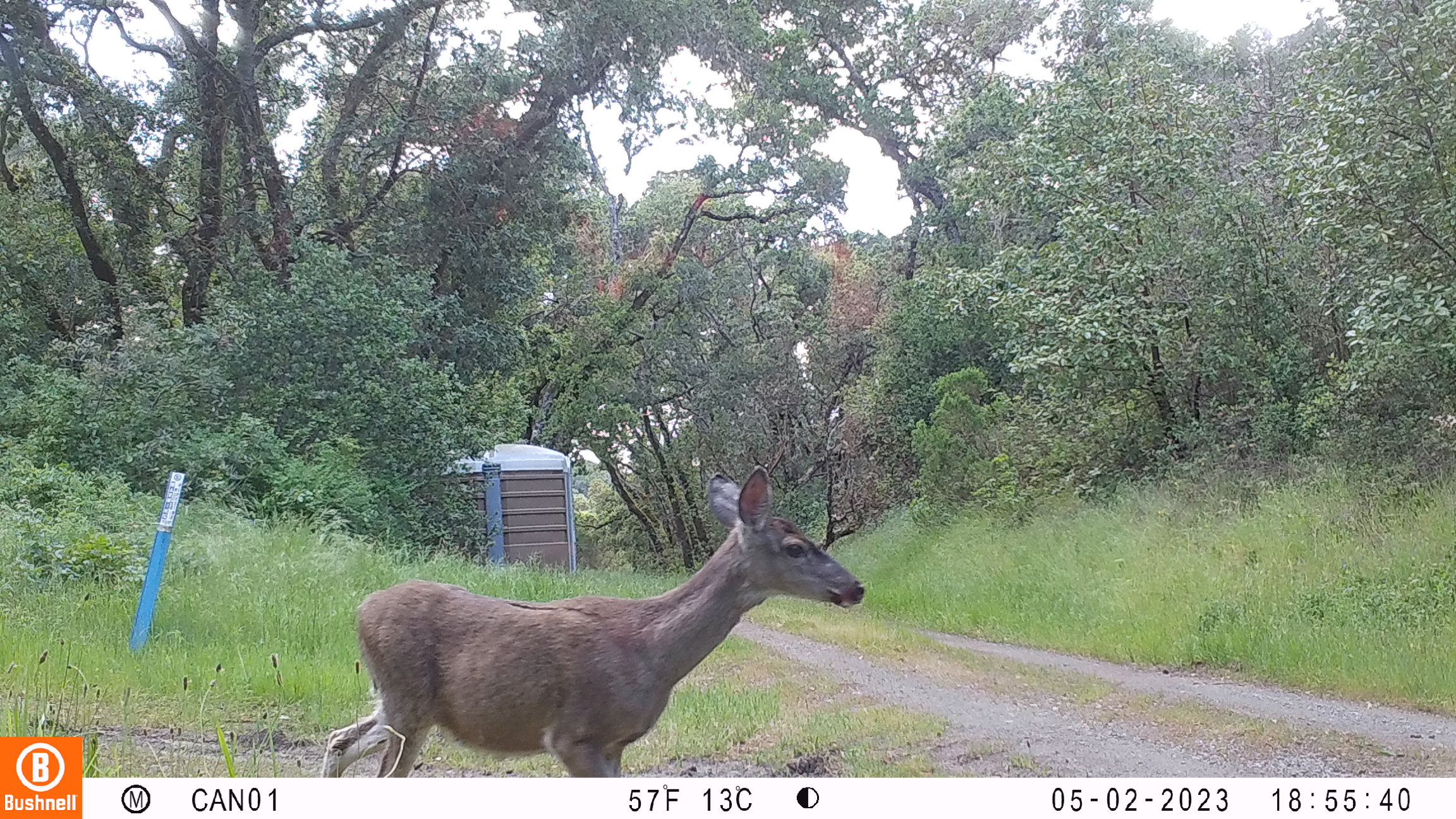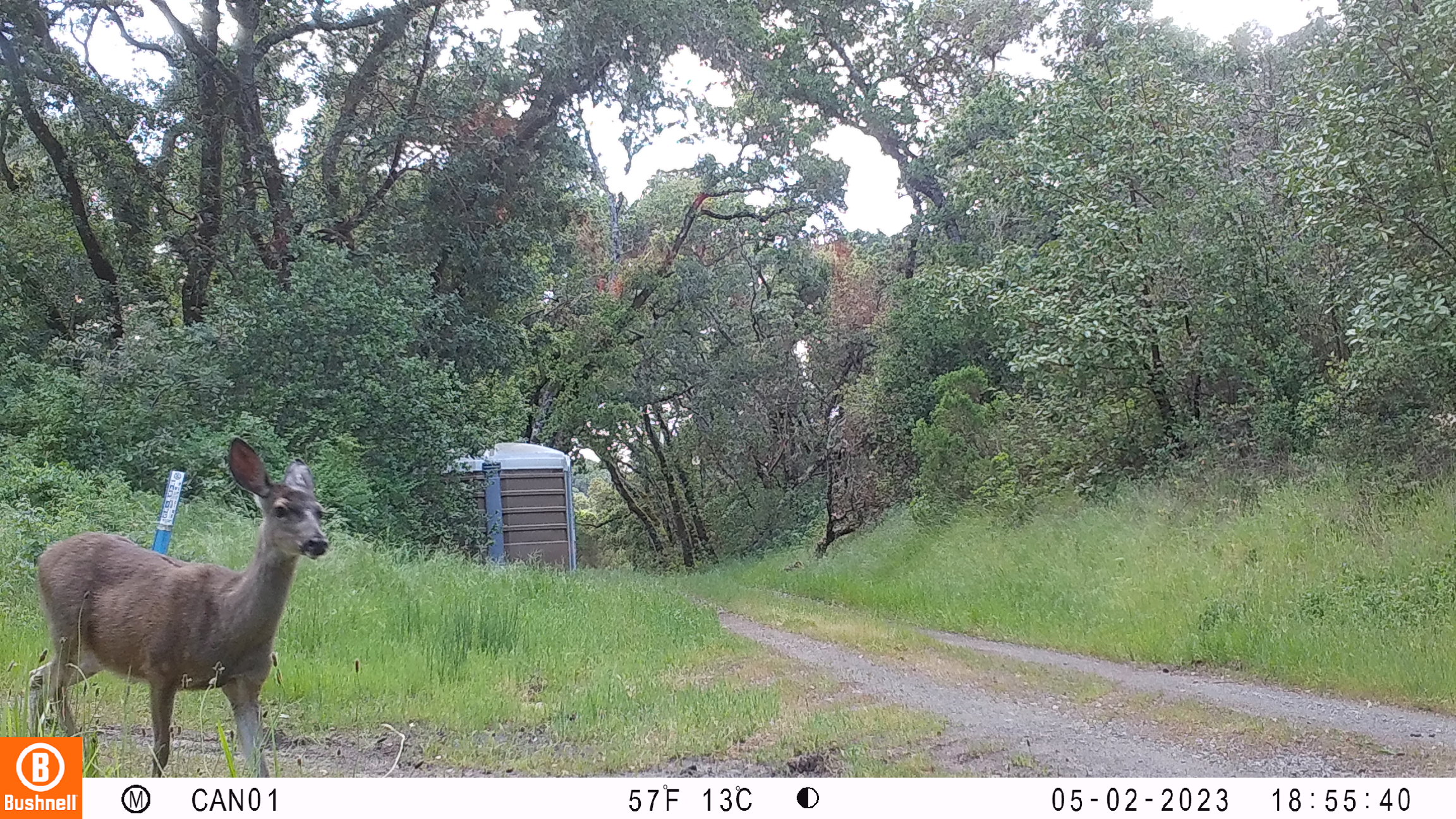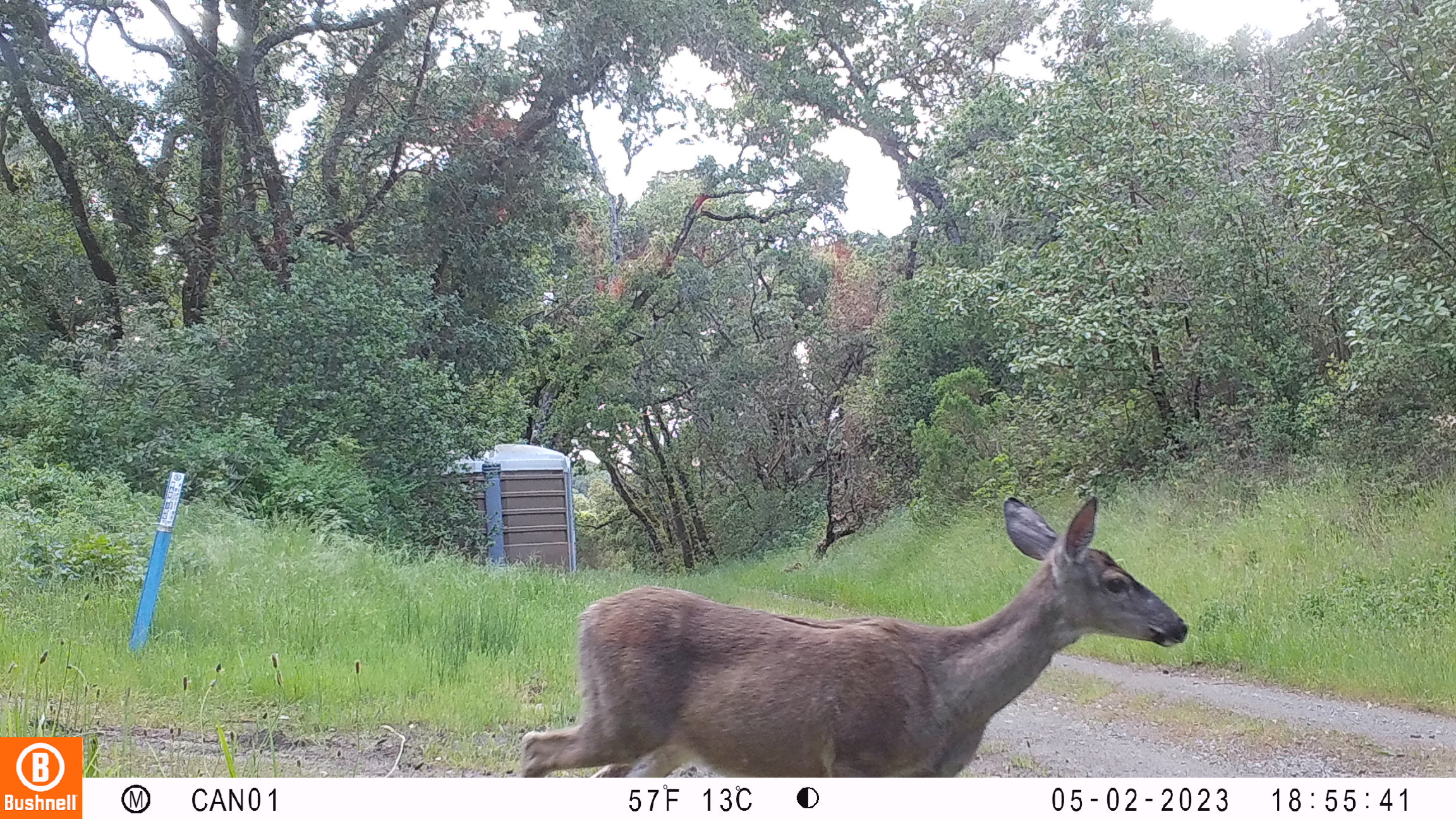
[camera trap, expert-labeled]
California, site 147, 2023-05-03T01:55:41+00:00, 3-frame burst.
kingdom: Animalia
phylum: Chordata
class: Mammalia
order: Artiodactyla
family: Cervidae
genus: Odocoileus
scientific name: Odocoileus hemionus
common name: mule deer